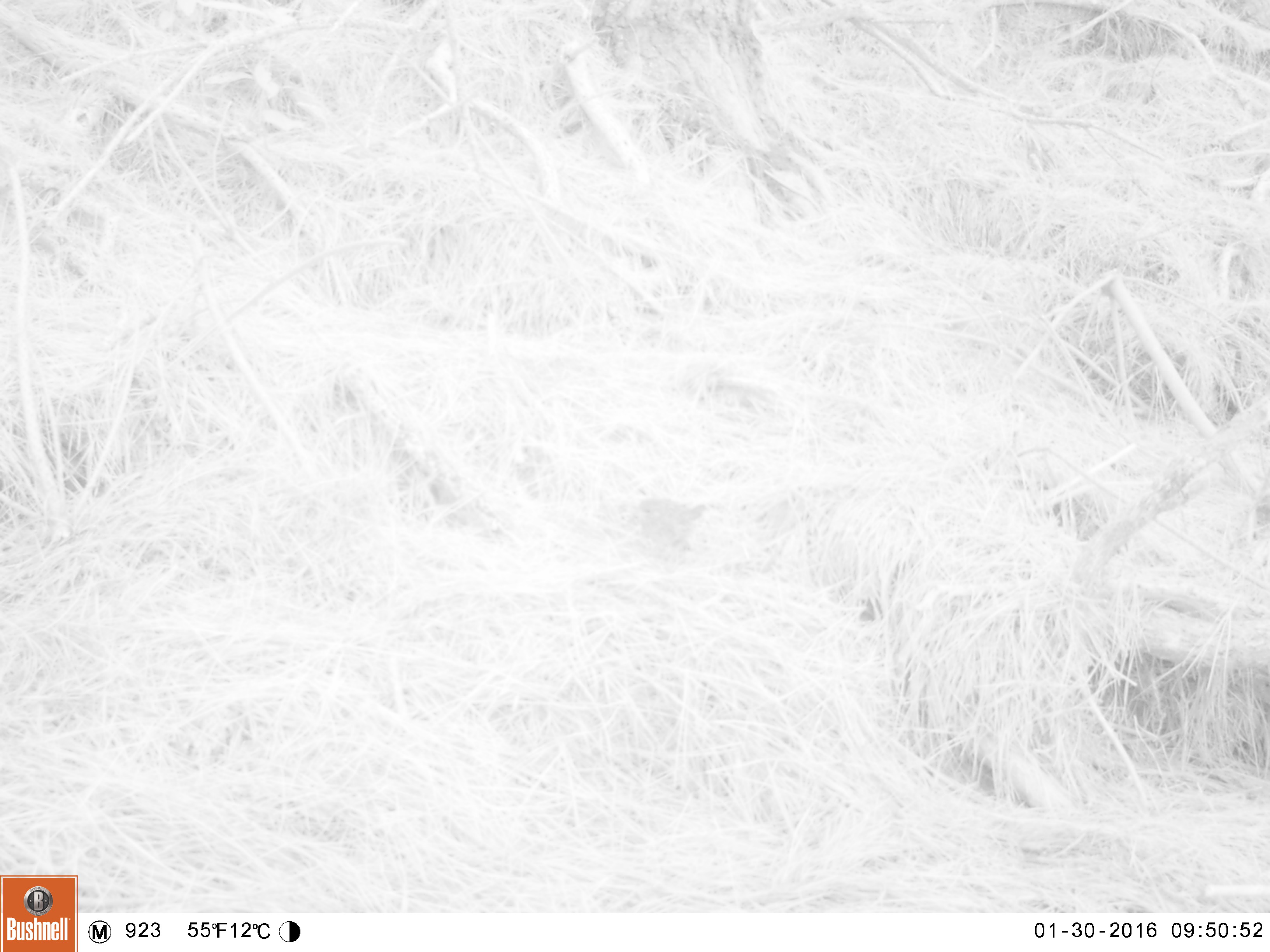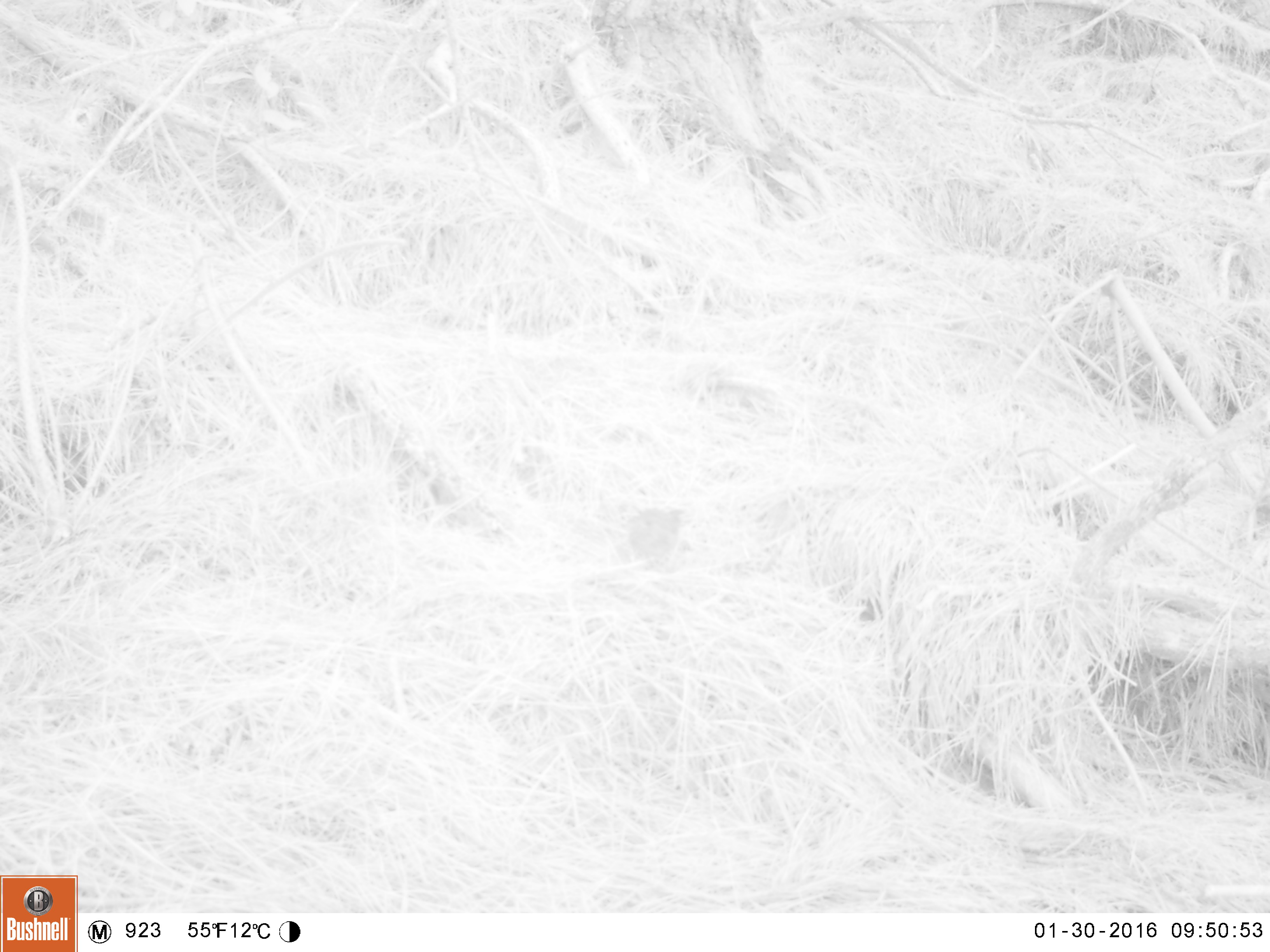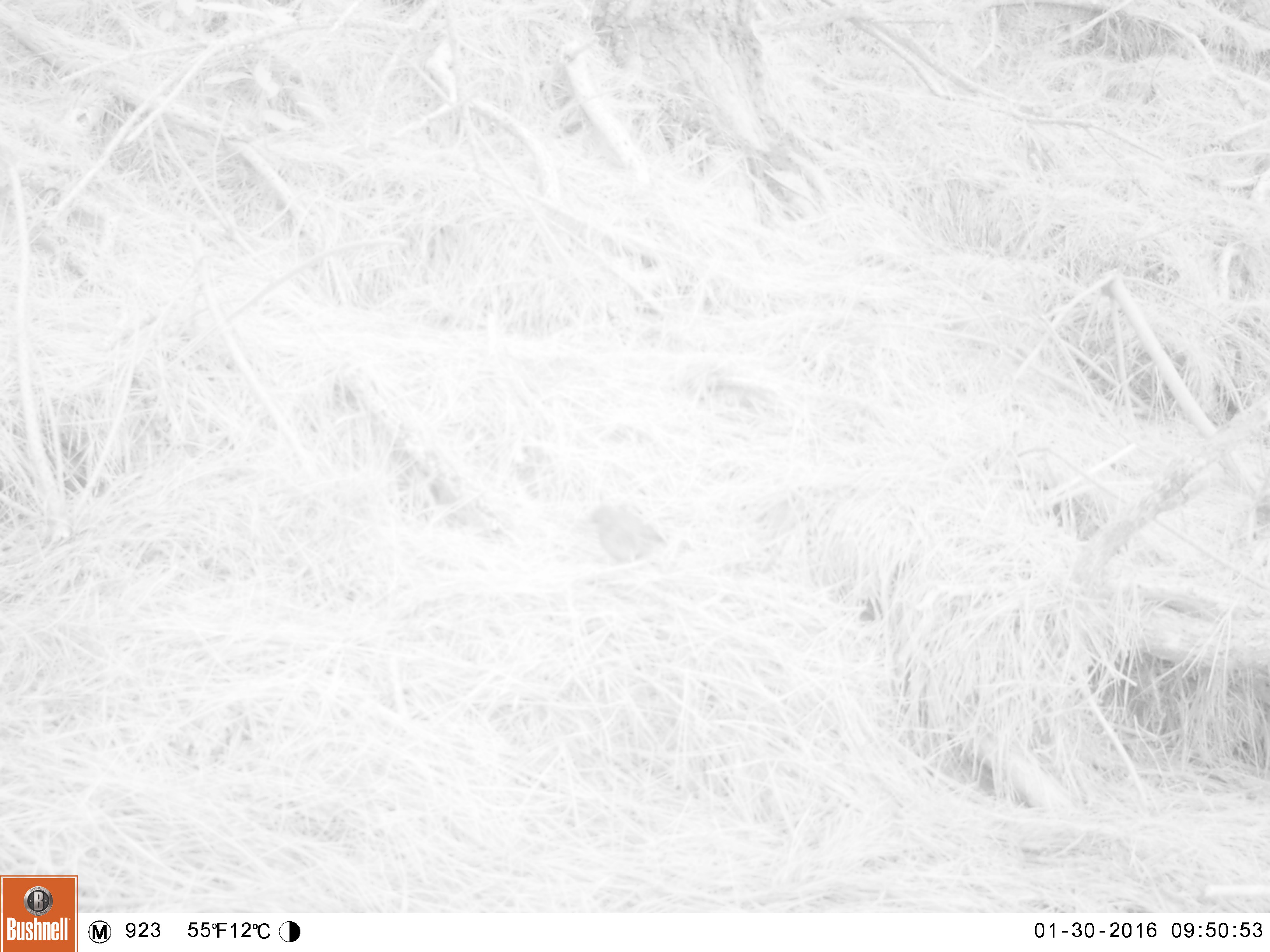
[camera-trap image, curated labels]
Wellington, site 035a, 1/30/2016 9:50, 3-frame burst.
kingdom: Animalia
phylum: Chordata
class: Aves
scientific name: Aves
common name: bird